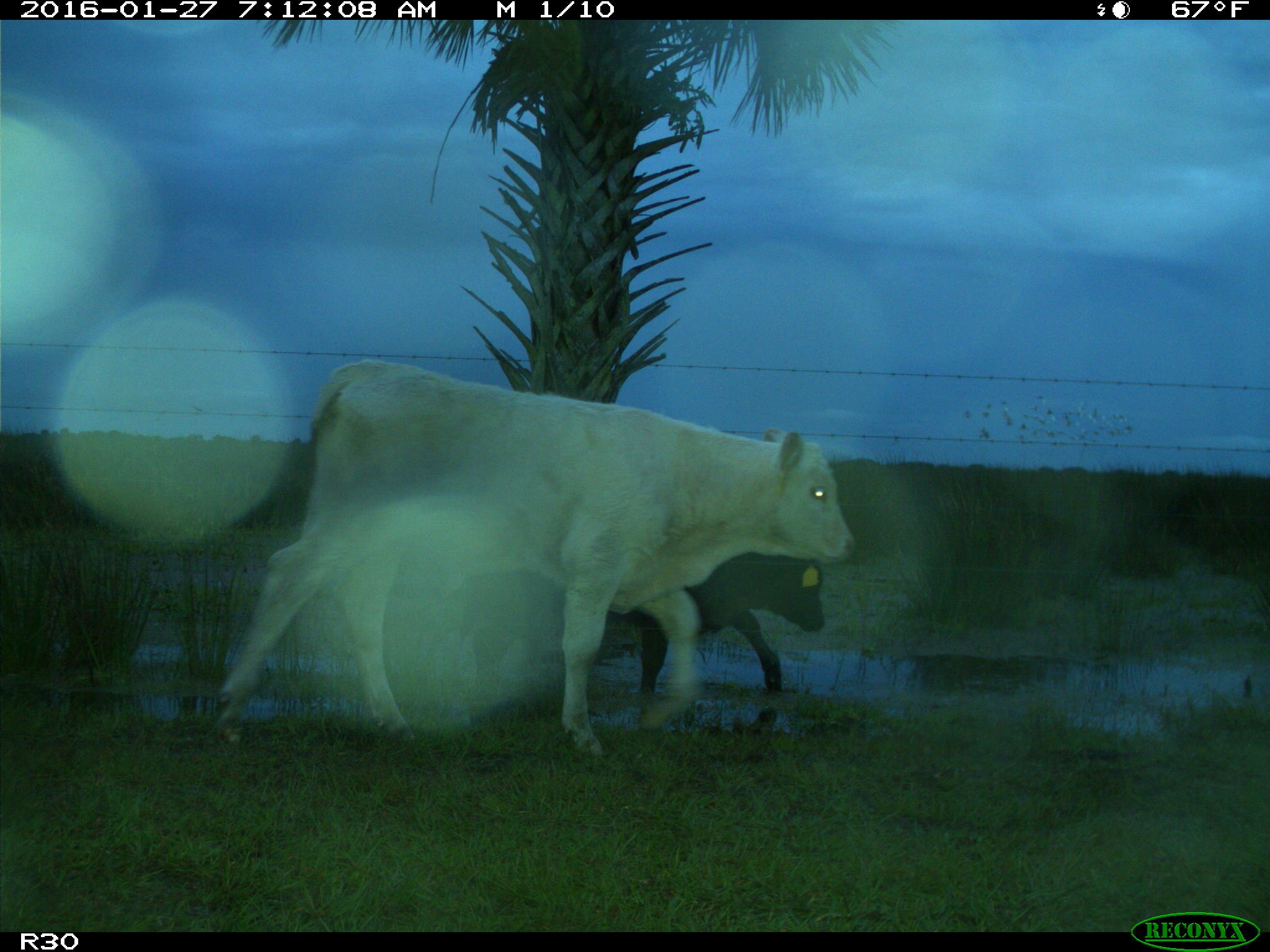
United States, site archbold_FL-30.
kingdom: Animalia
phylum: Chordata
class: Mammalia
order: Artiodactyla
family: Bovidae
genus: Bos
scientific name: Bos taurus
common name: domestic cow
Bos taurus (domestic cow).